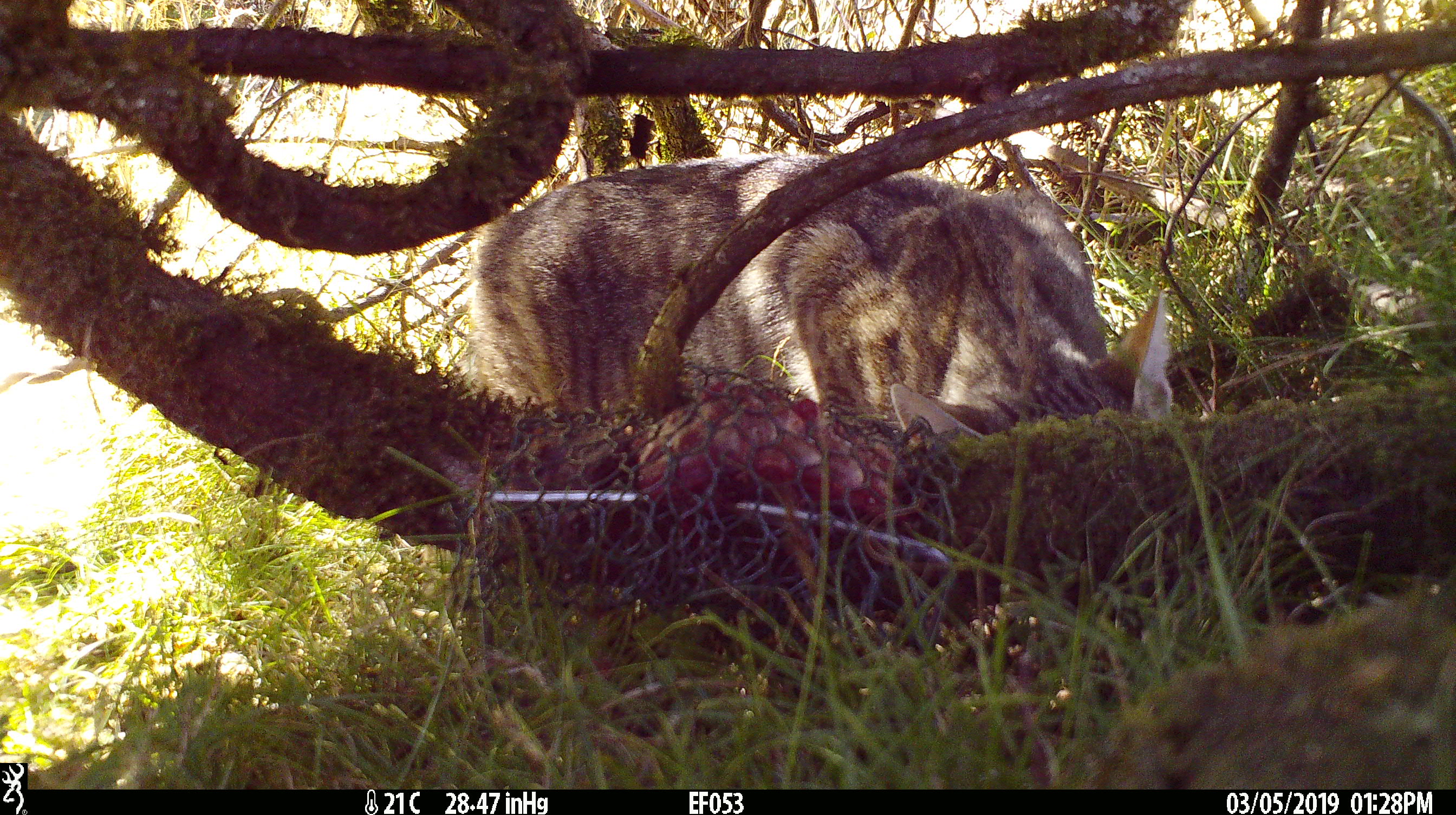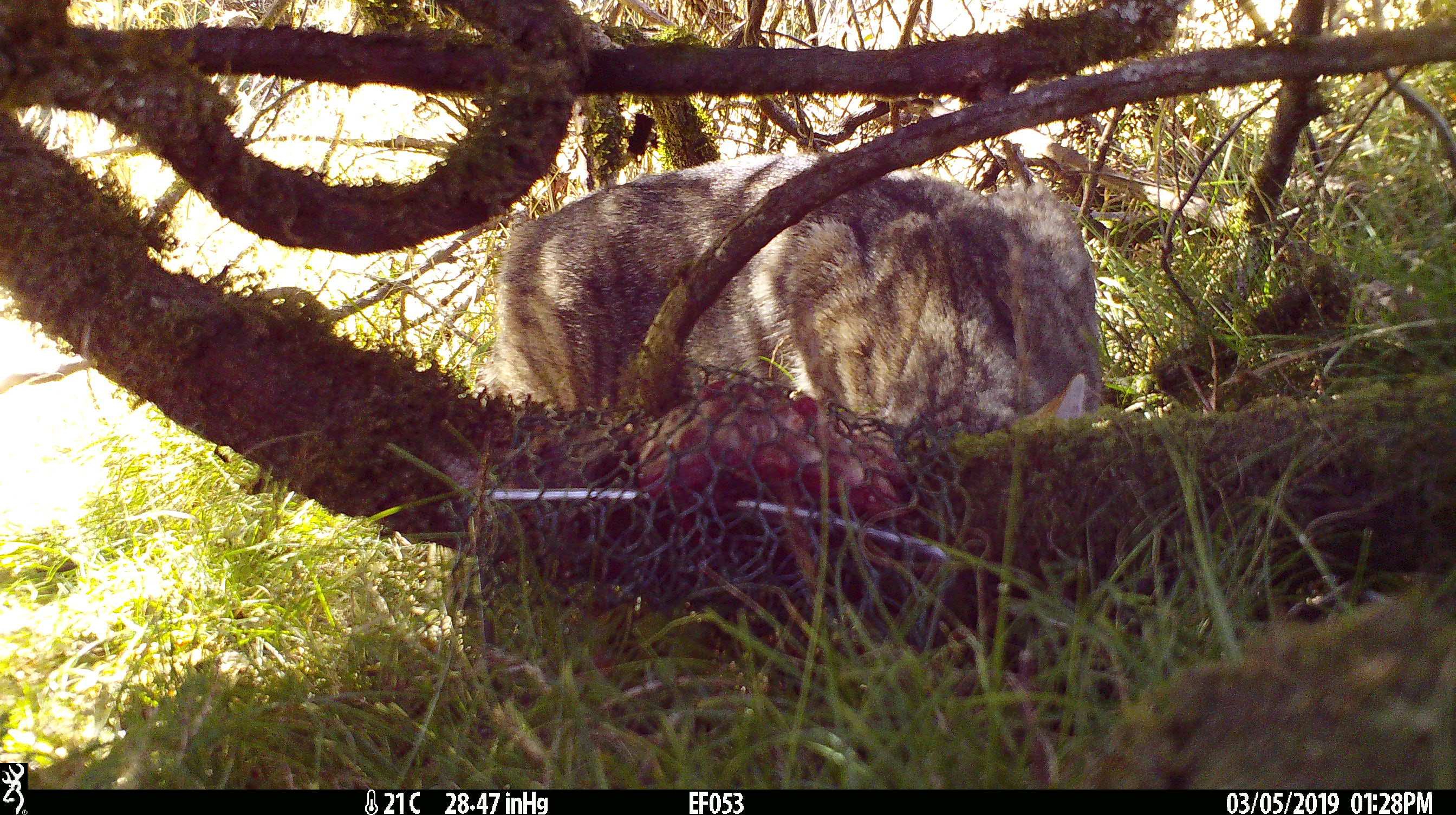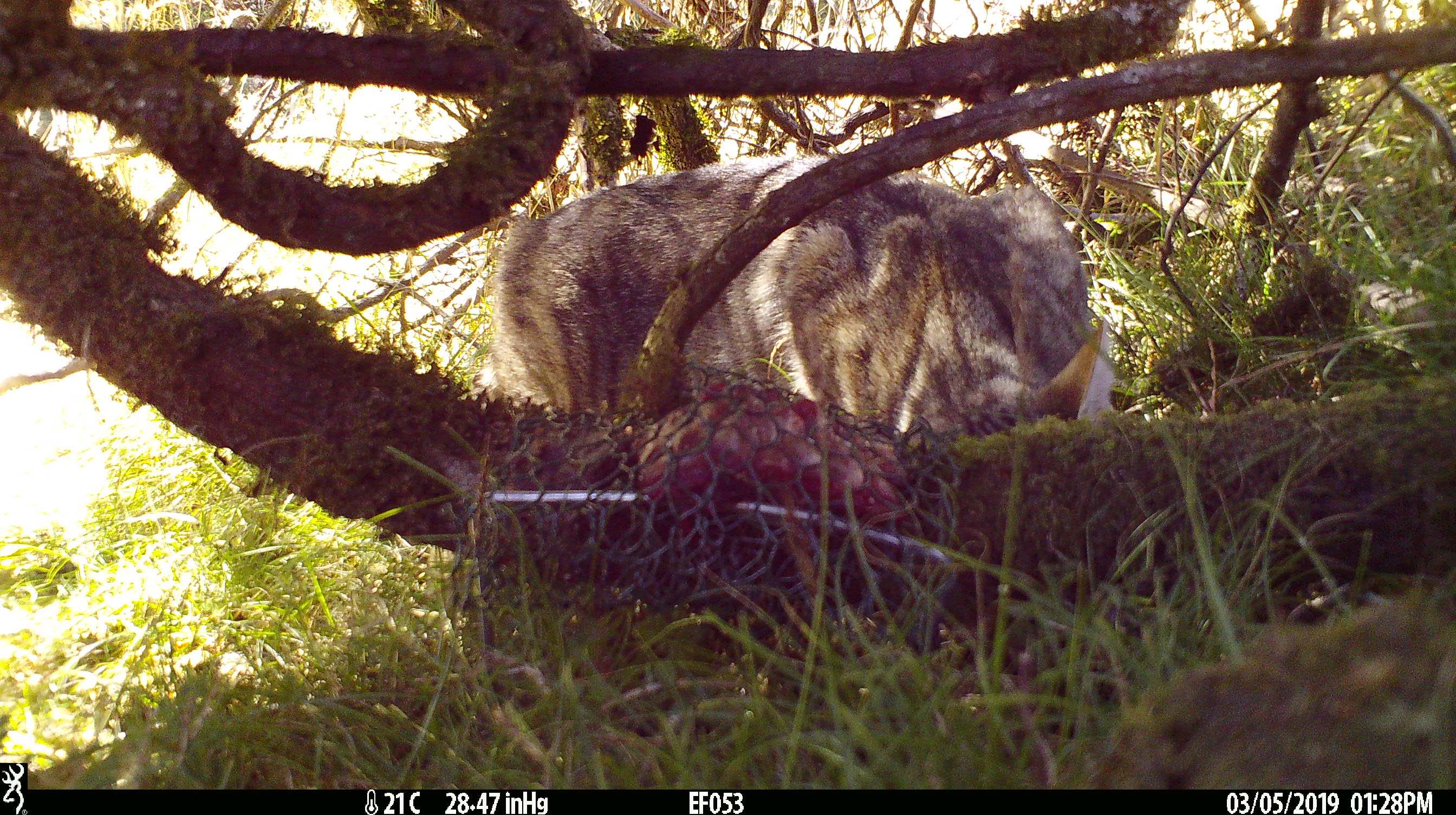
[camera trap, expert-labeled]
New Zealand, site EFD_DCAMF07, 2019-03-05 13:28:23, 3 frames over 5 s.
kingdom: Animalia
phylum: Chordata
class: Mammalia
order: Carnivora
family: Felidae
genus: Felis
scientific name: Felis catus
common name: domestic cat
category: cat